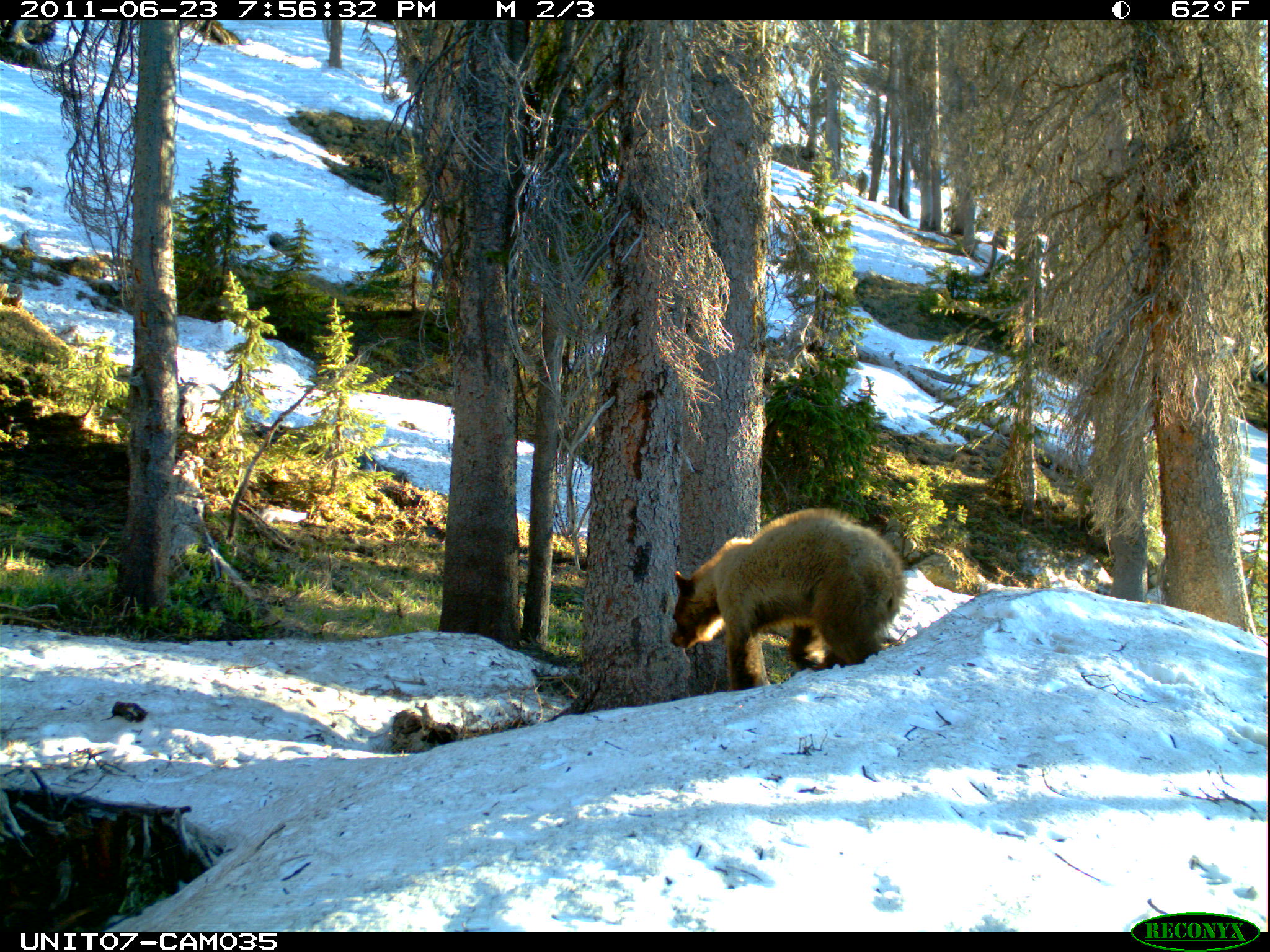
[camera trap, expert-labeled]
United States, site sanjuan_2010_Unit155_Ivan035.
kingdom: Animalia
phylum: Chordata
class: Mammalia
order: Carnivora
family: Ursidae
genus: Ursus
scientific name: Ursus americanus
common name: american black bear